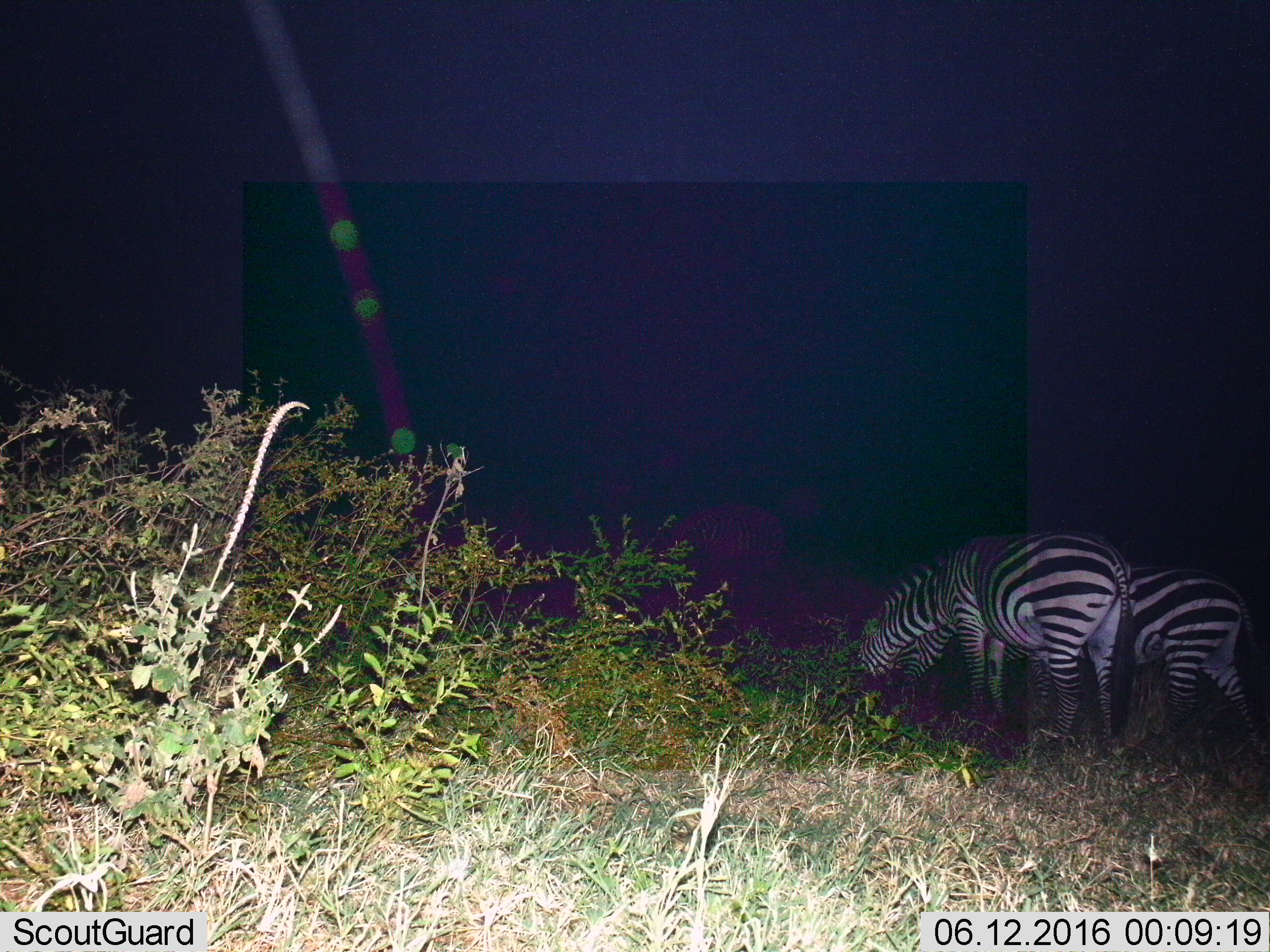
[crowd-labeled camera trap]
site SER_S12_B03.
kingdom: Animalia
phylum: Chordata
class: Mammalia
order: Perissodactyla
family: Equidae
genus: Equus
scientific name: Equus quagga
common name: plains zebra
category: zebraplains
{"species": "zebraplains (plains zebra) (Equus quagga)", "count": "2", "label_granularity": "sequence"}